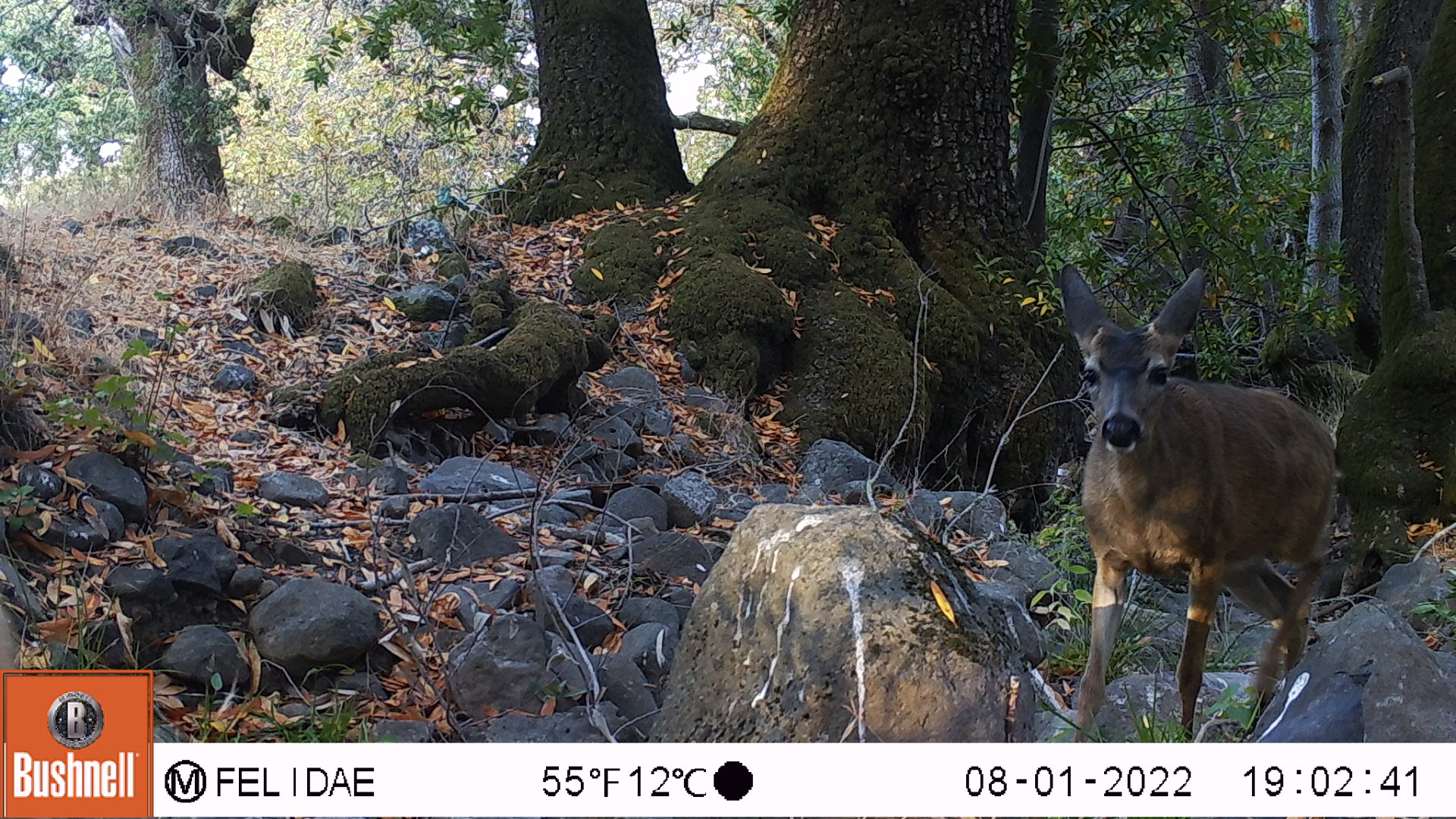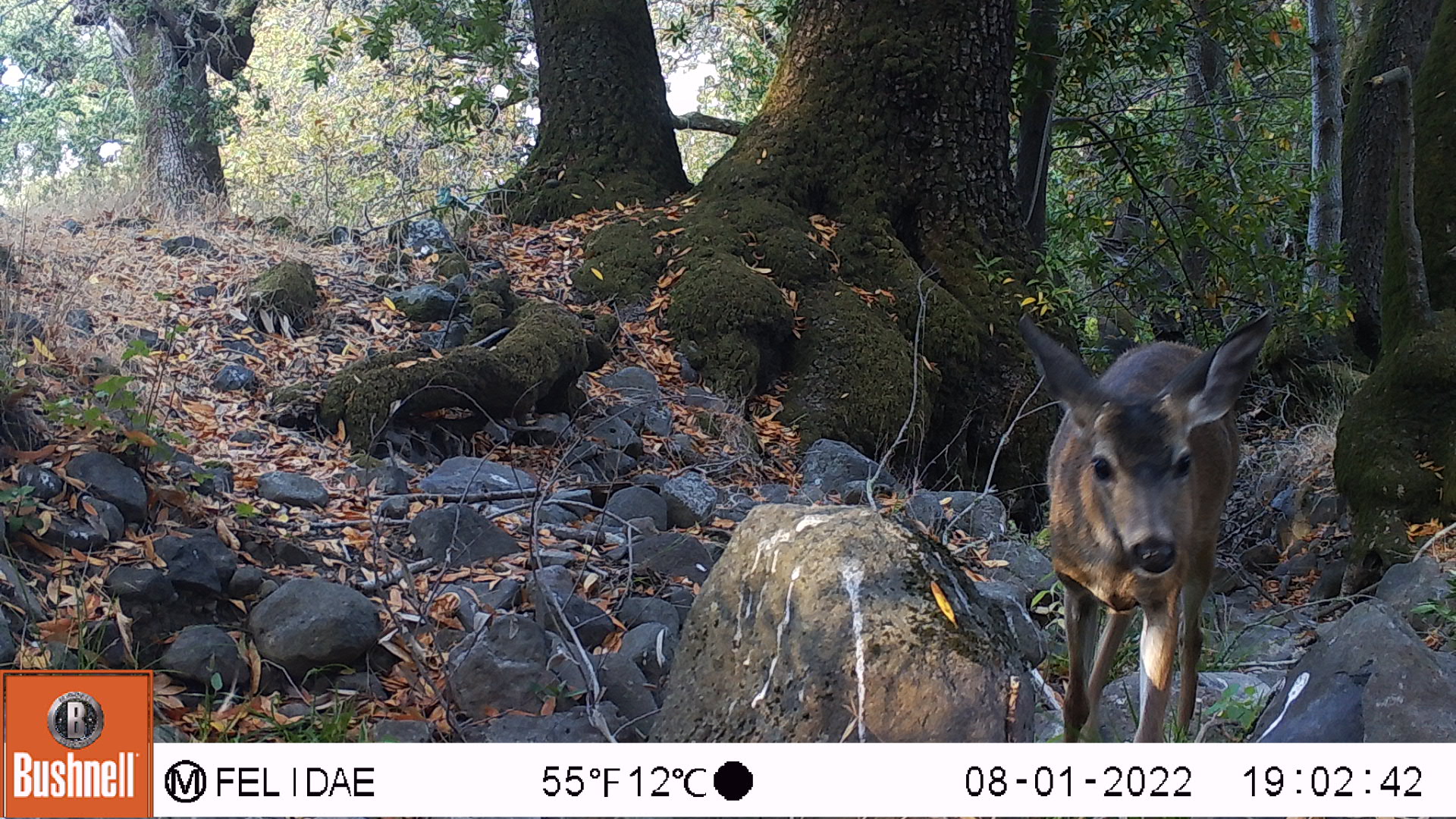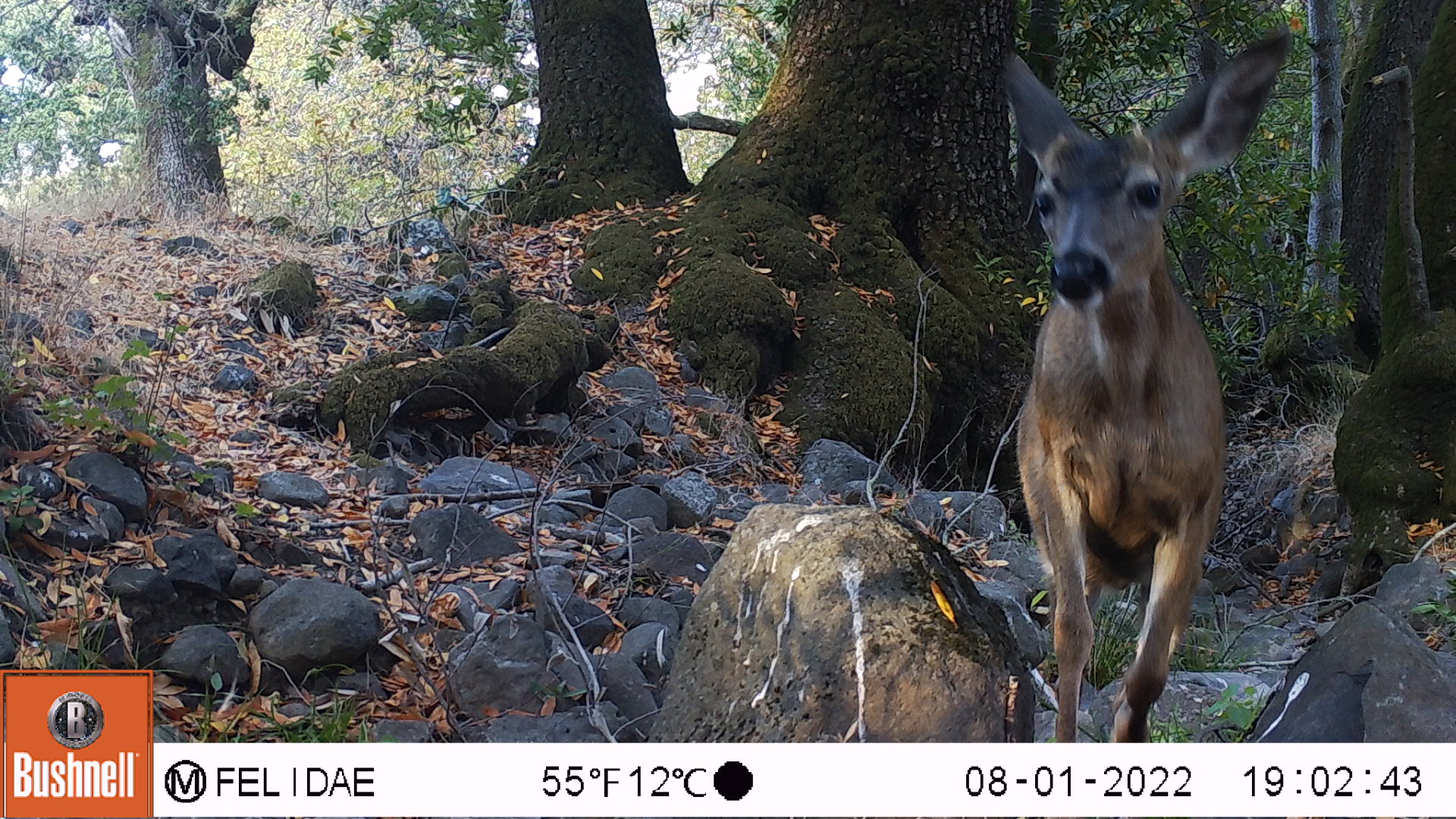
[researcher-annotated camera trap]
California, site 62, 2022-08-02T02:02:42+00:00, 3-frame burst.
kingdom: Animalia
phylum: Chordata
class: Mammalia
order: Artiodactyla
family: Cervidae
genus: Odocoileus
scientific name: Odocoileus hemionus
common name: mule deer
Mule deer (Odocoileus hemionus).